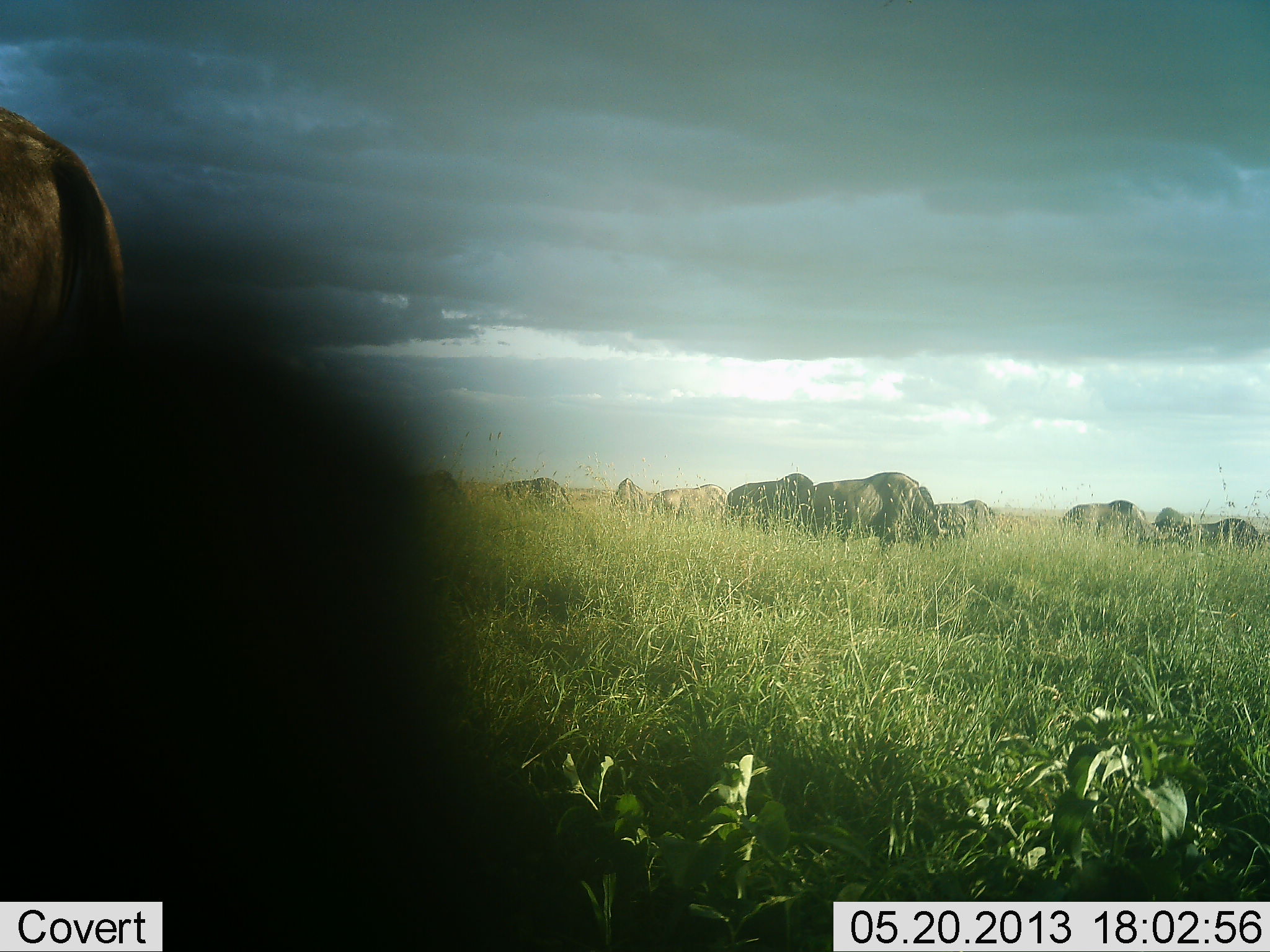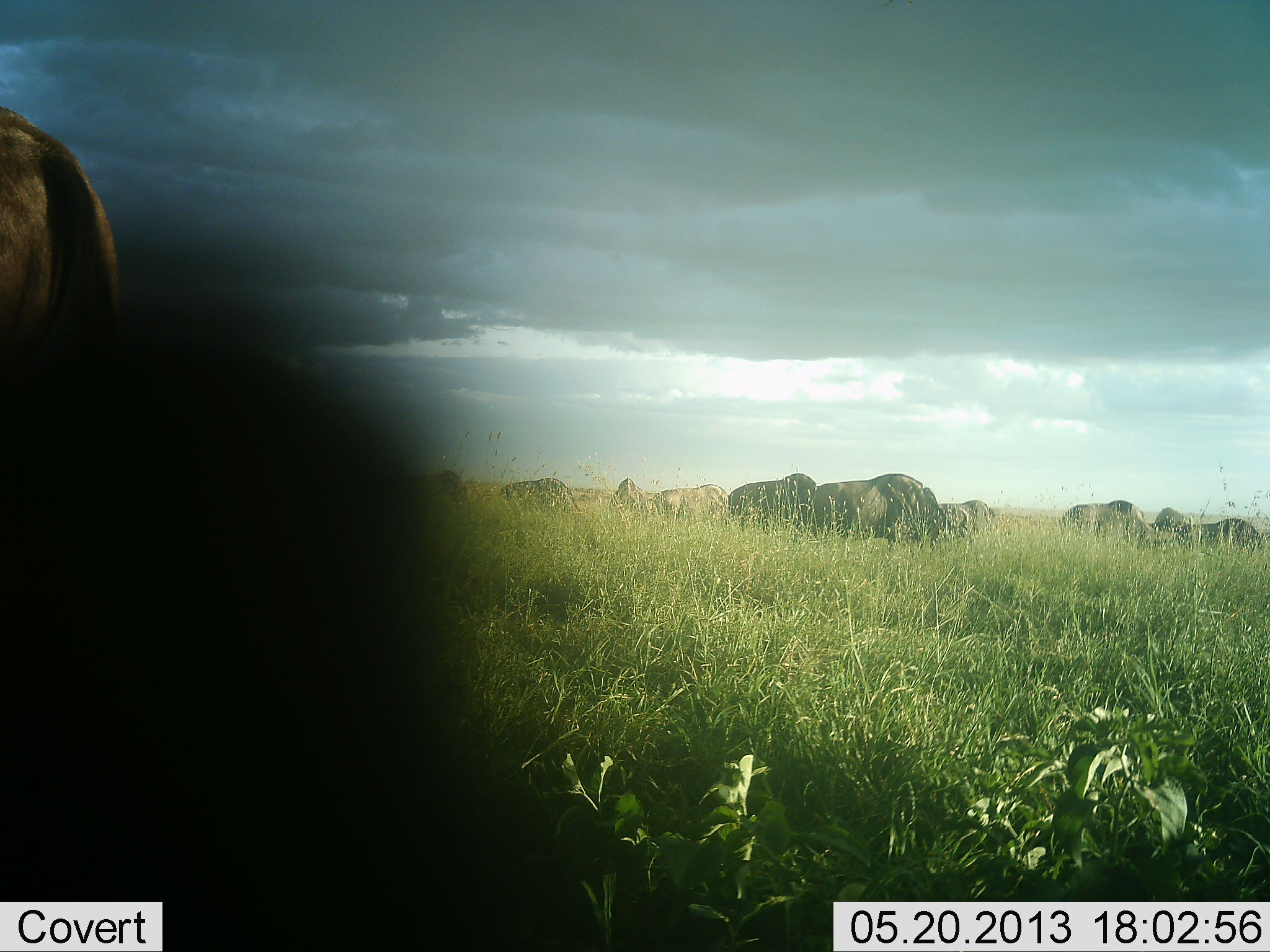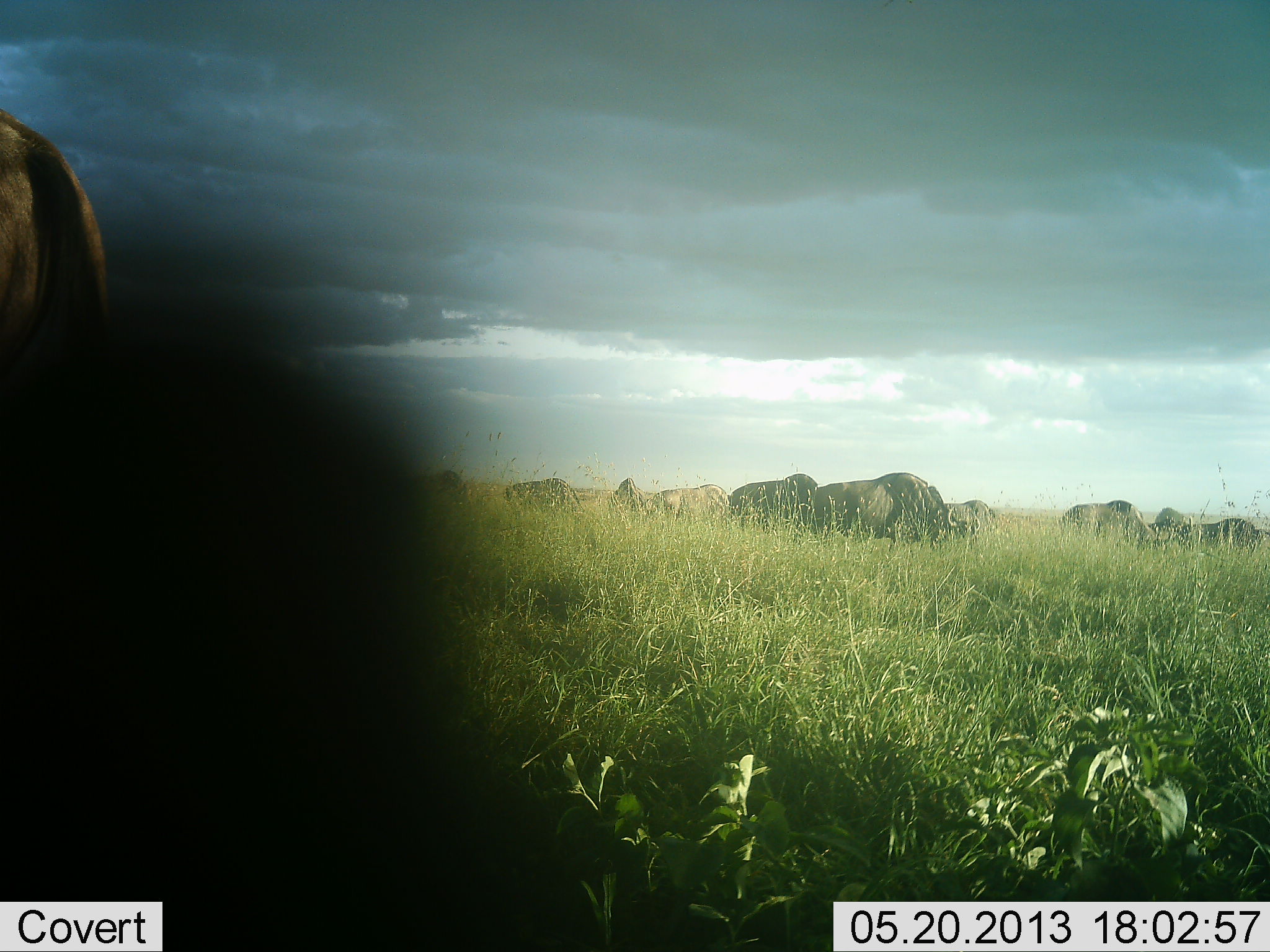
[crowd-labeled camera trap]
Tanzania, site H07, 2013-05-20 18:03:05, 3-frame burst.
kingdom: Animalia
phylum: Chordata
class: Mammalia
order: Artiodactyla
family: Bovidae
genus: Connochaetes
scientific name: Connochaetes taurinus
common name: blue wildebeest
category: wildebeest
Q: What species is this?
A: Wildebeest (blue wildebeest) (Connochaetes taurinus).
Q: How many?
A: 11-50.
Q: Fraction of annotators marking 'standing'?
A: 30%.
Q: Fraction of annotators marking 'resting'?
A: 0%.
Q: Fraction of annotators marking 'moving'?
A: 0%.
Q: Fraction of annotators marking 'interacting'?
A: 0%.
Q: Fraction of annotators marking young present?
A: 0%.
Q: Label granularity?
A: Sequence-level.